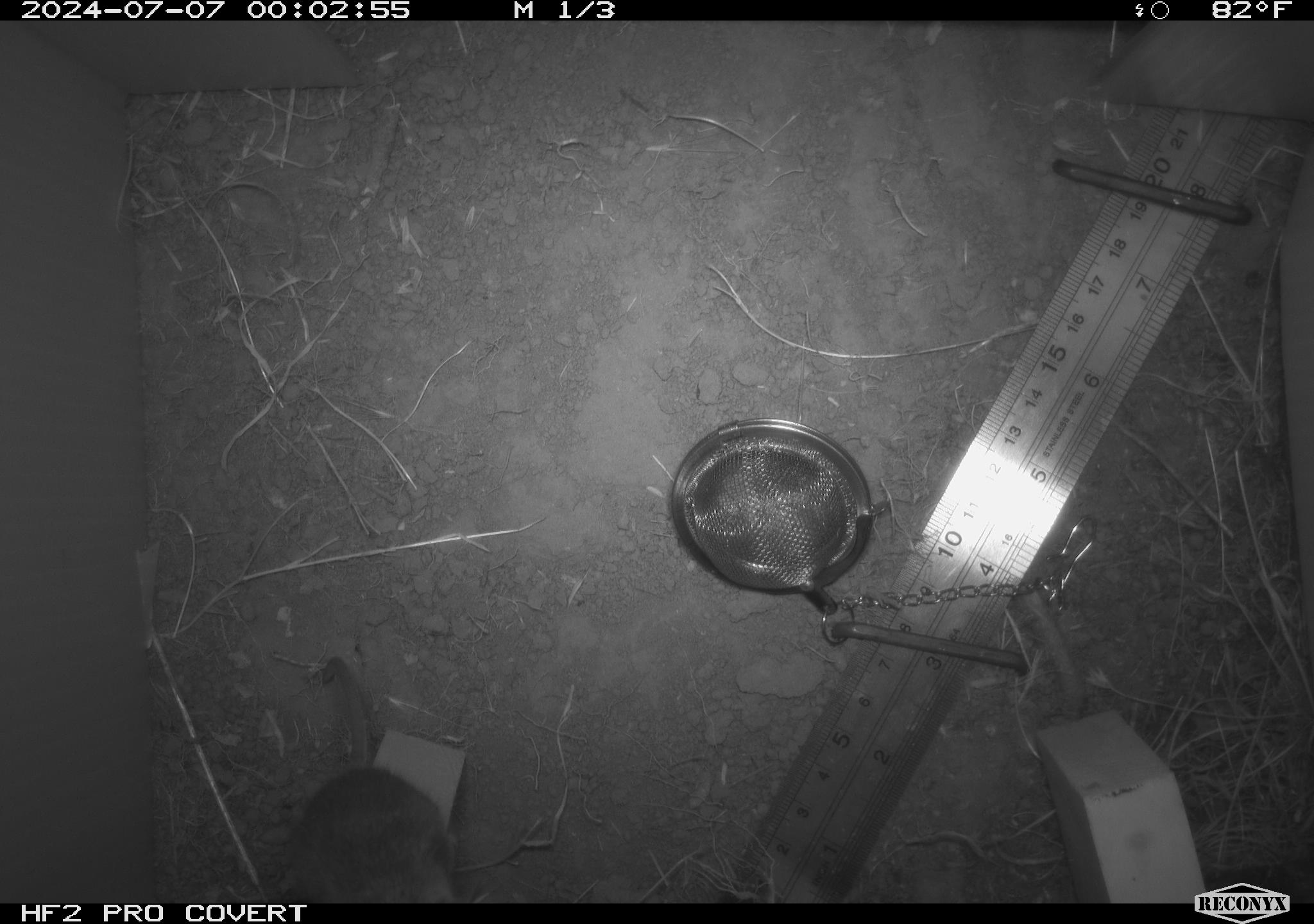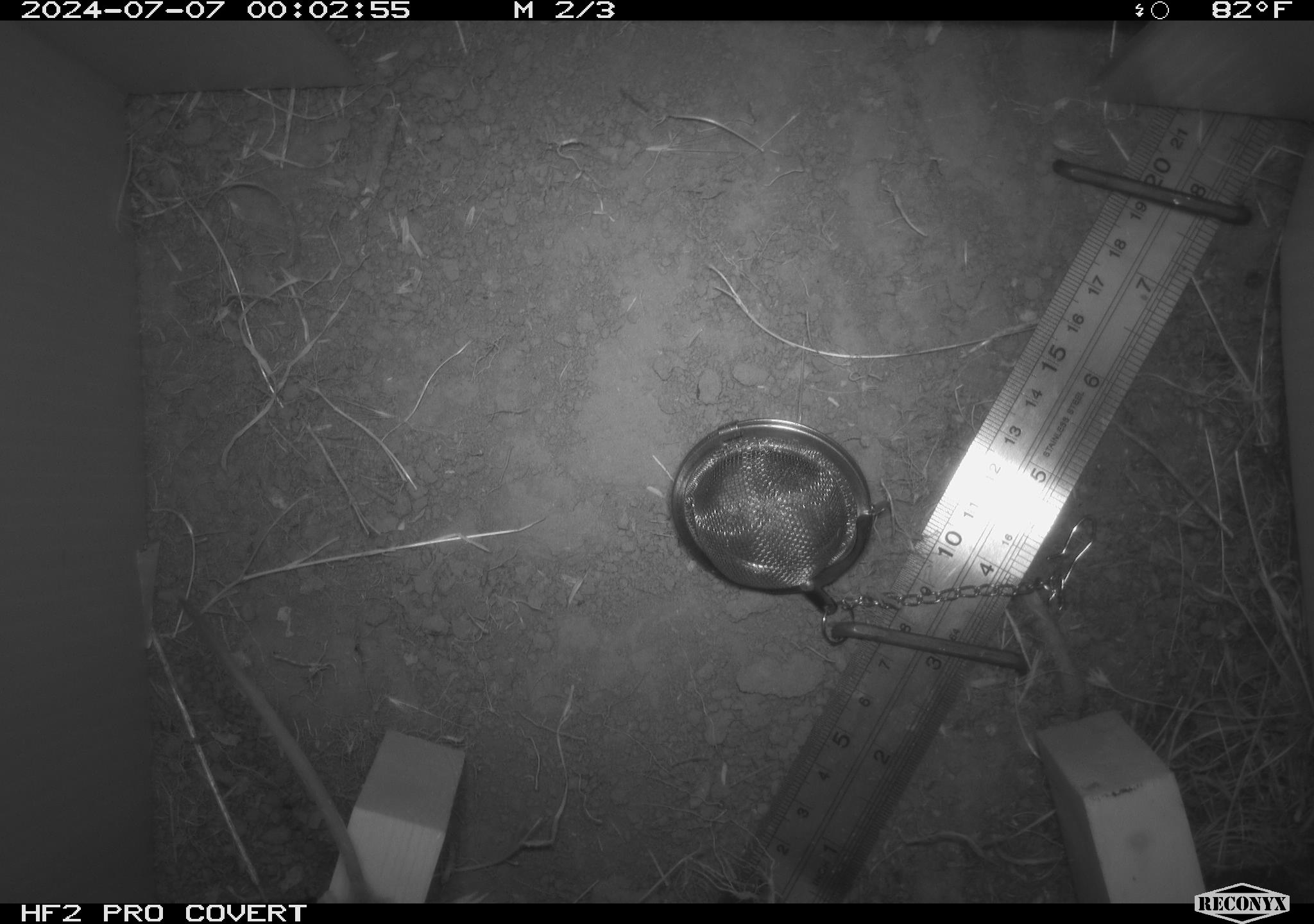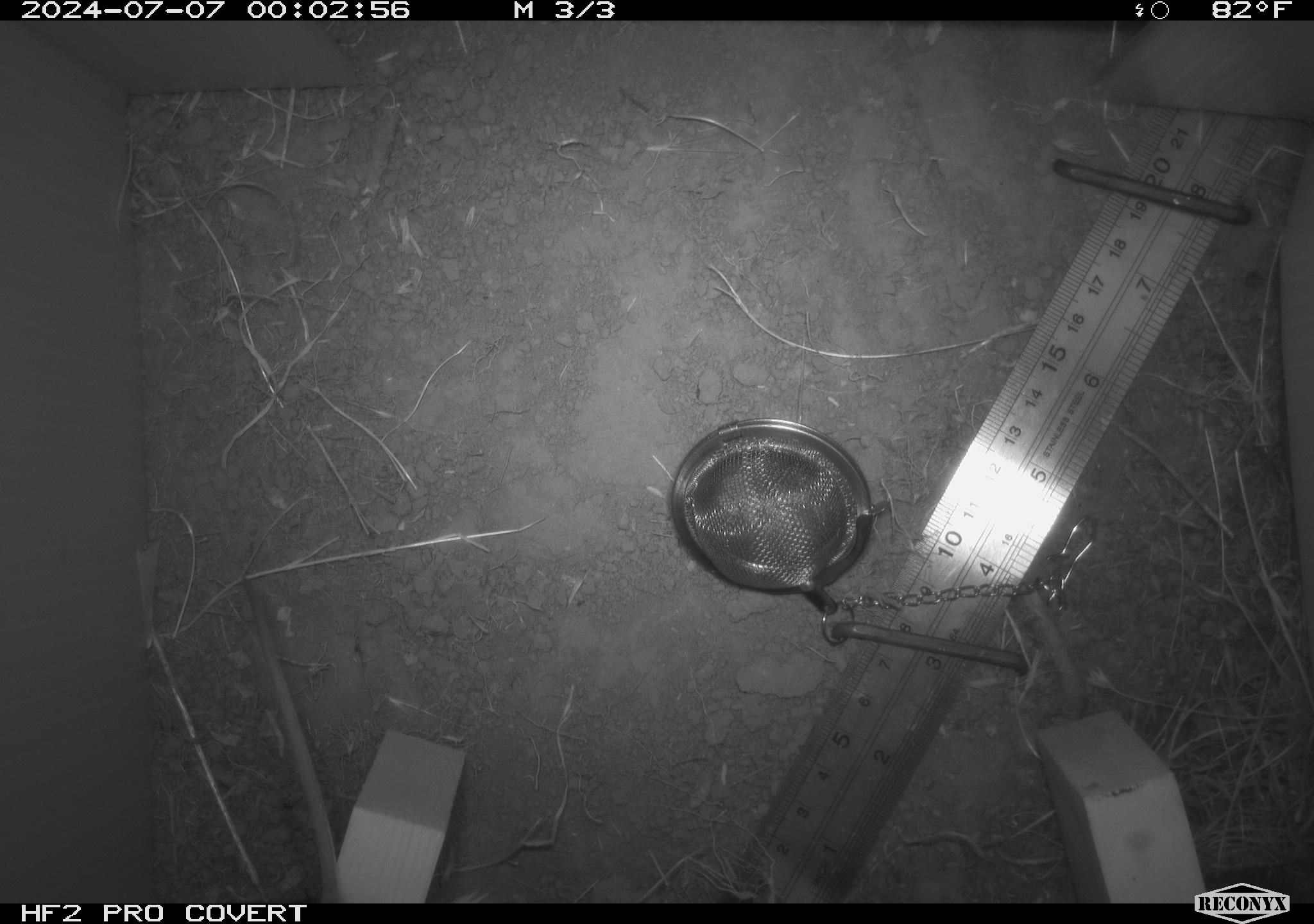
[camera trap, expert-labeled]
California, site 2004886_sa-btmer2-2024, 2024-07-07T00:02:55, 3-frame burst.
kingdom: Animalia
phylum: Chordata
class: Mammalia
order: Rodentia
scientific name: Rodentia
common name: mouse species